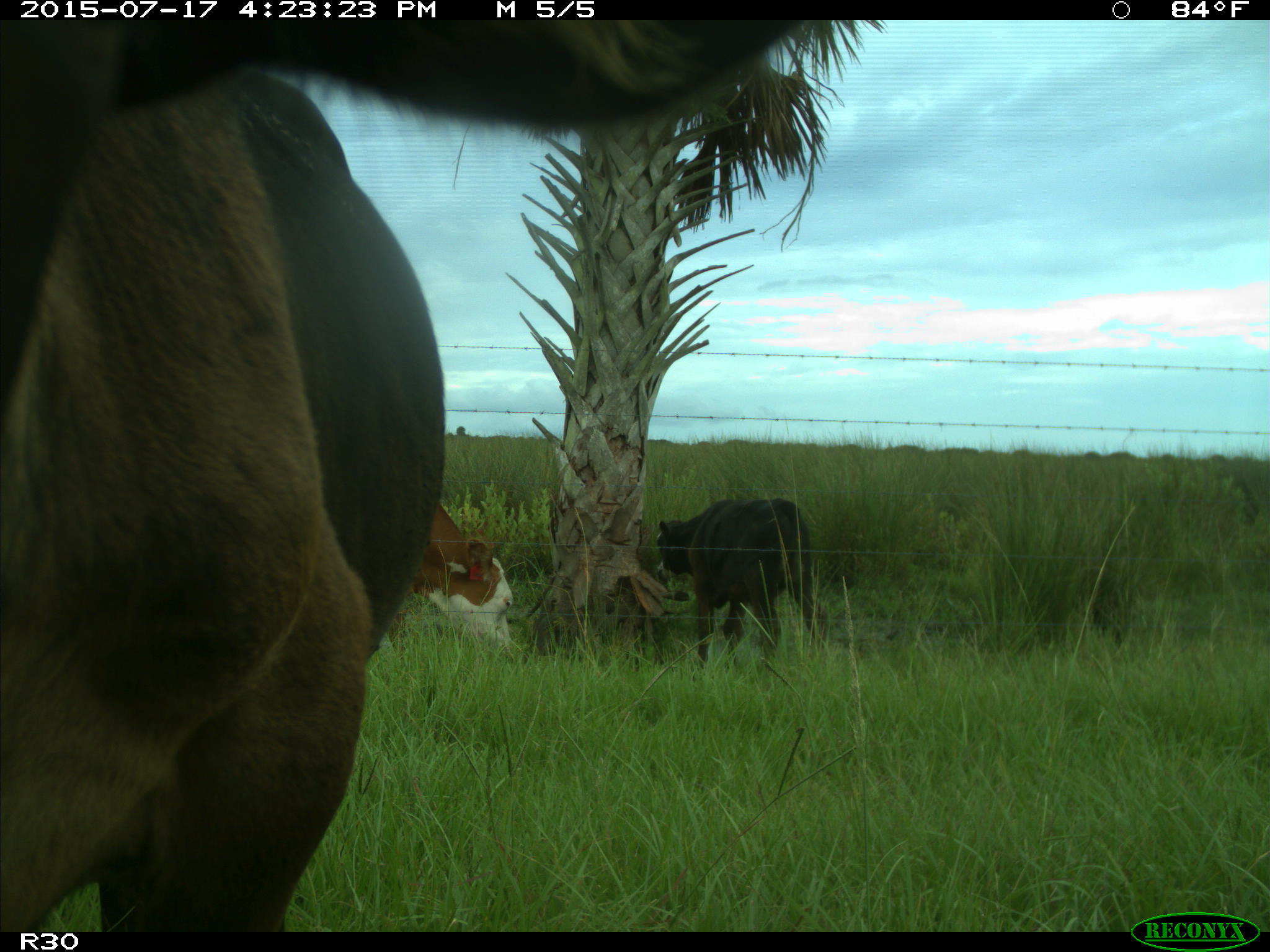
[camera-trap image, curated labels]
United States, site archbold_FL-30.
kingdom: Animalia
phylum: Chordata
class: Mammalia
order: Artiodactyla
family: Bovidae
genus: Bos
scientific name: Bos taurus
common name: domestic cow